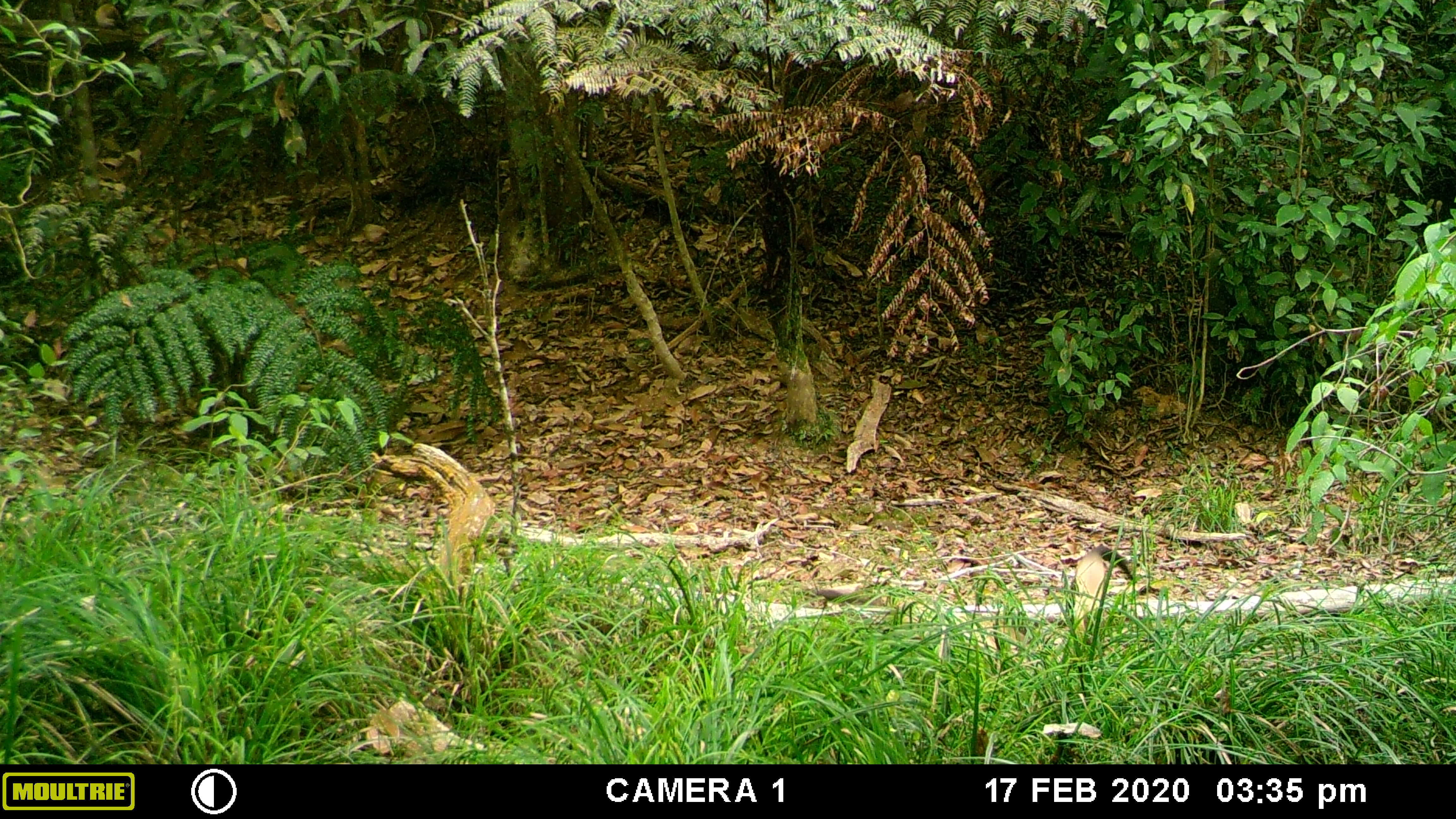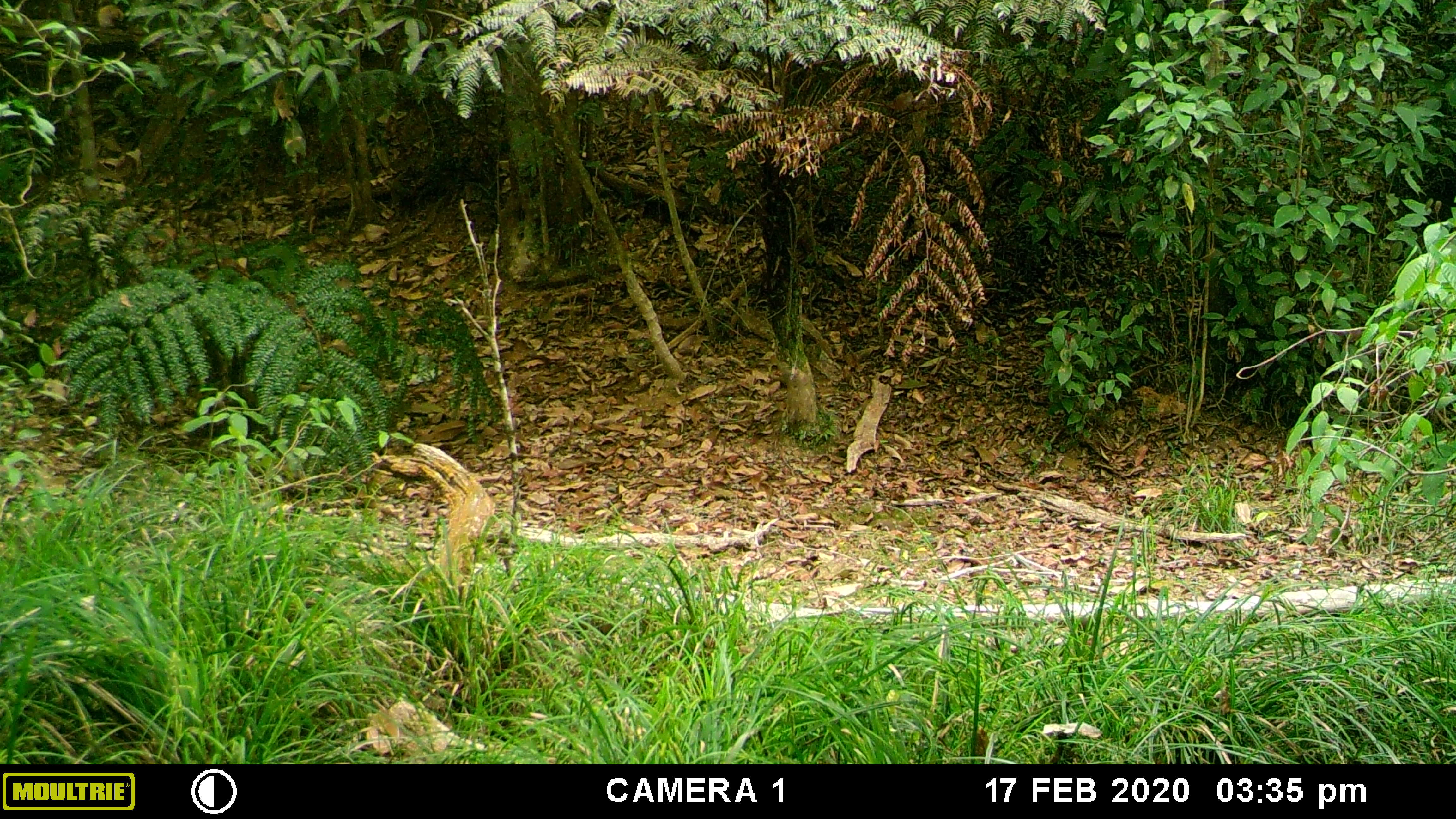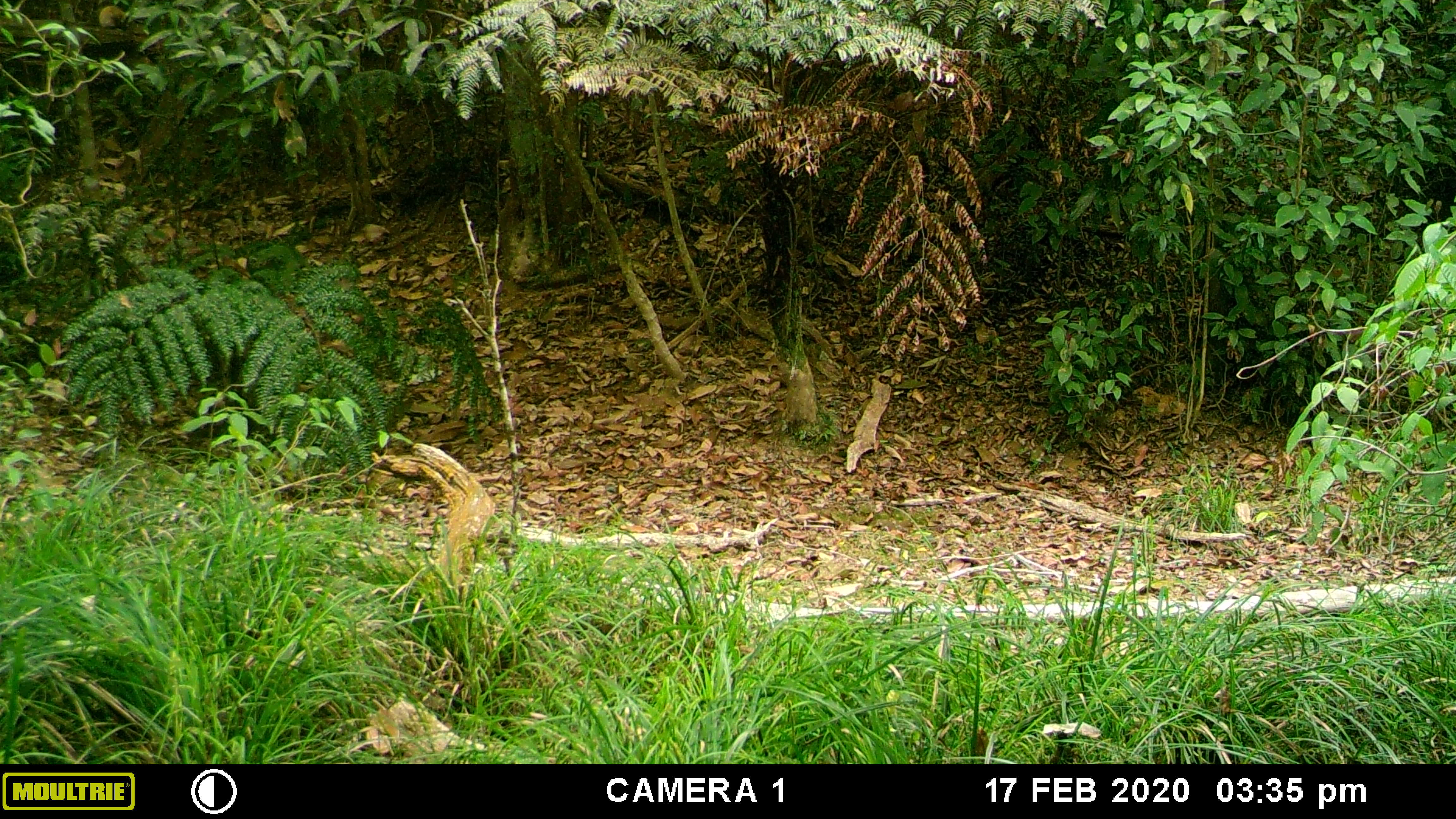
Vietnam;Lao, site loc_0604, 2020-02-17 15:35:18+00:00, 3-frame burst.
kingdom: Animalia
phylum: Chordata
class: Mammalia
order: Carnivora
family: Mustelidae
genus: Martes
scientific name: Martes flavigula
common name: yellow-throated marten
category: yellow throated marten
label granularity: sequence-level